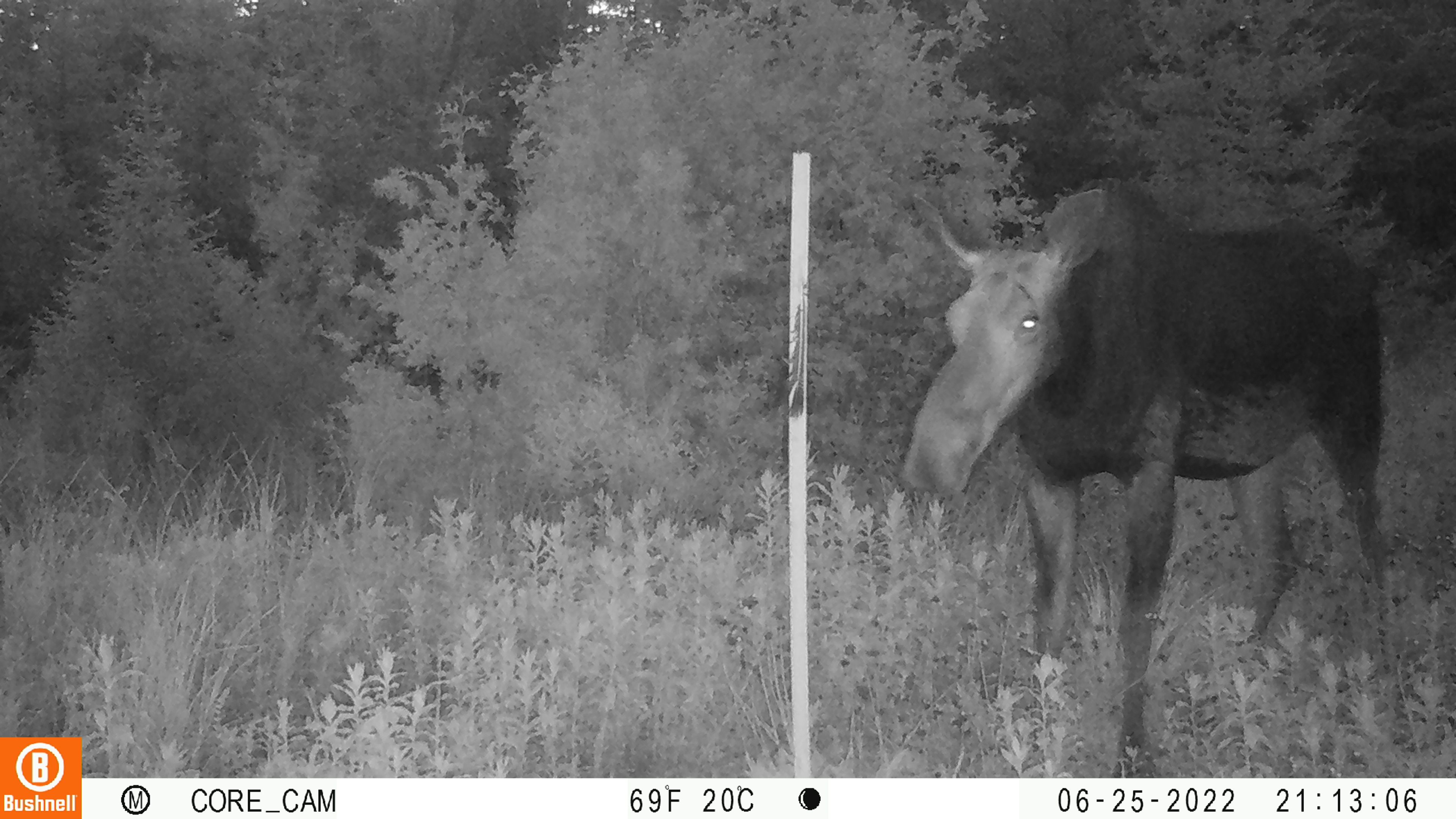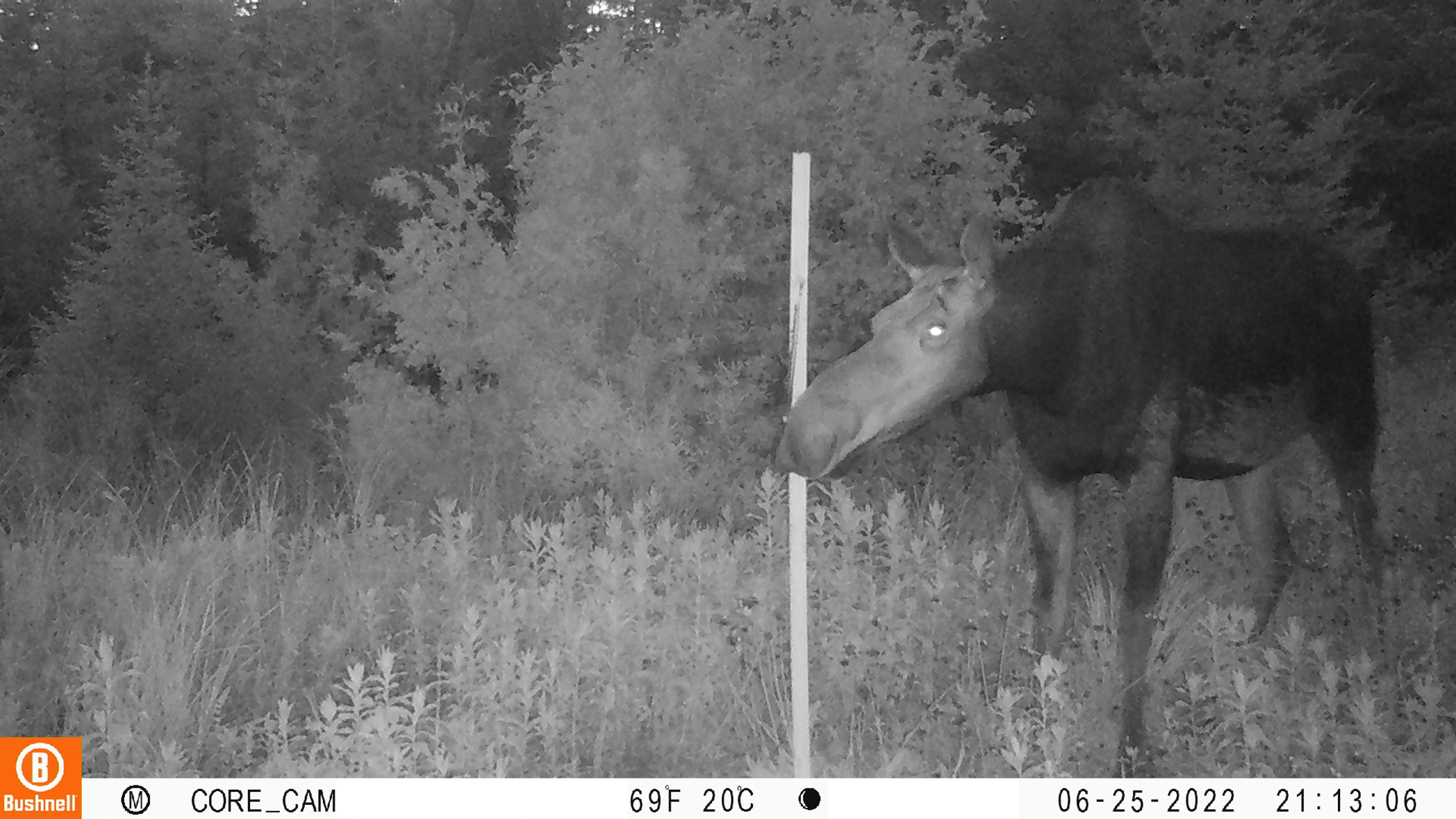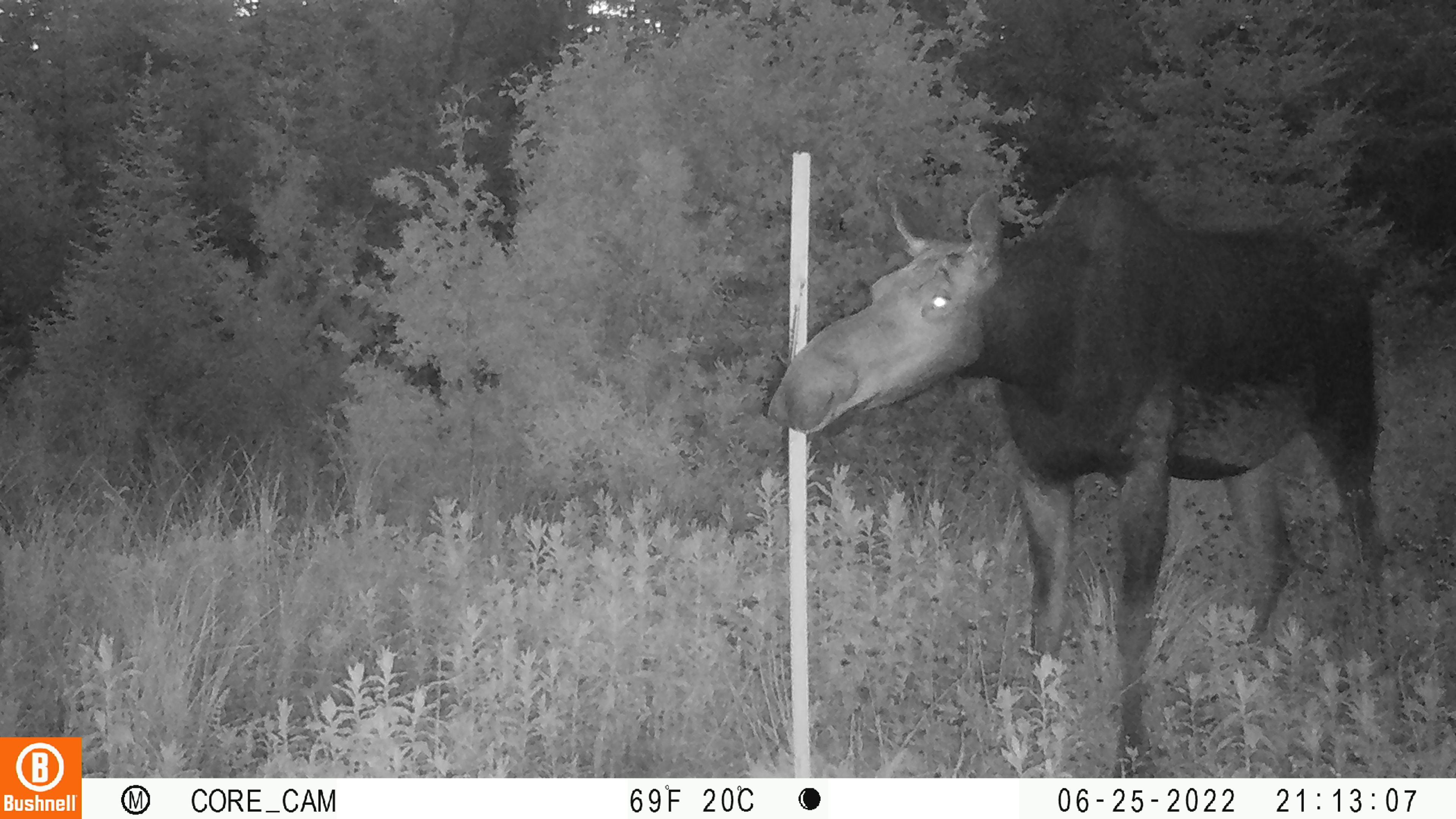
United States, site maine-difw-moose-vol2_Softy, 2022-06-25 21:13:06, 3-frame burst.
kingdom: Animalia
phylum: Chordata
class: Mammalia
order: Artiodactyla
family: Cervidae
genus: Alces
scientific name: Alces alces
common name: moose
Moose (Alces alces).